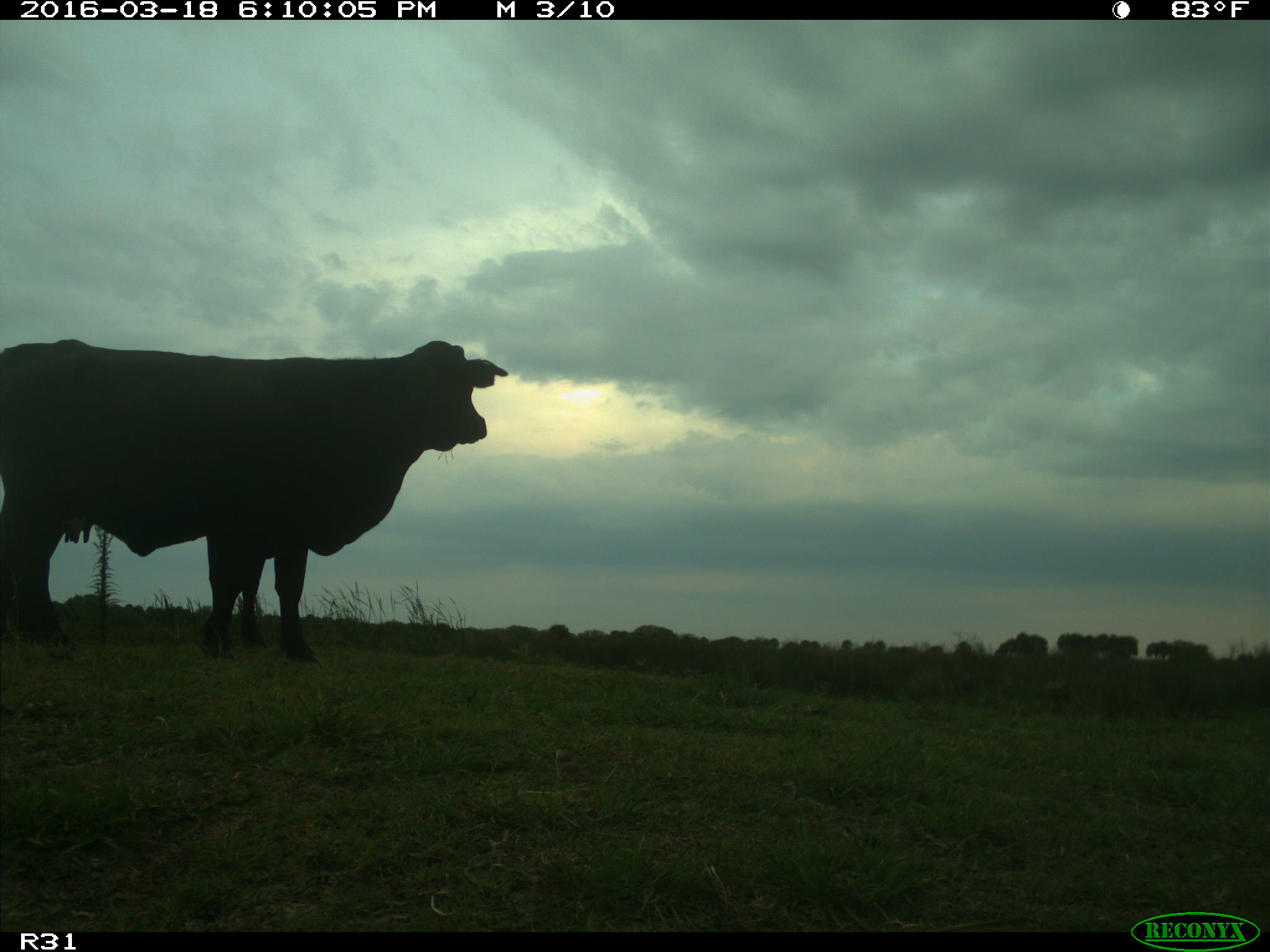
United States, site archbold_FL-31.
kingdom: Animalia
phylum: Chordata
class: Mammalia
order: Artiodactyla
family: Bovidae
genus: Bos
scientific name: Bos taurus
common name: domestic cow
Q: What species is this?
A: Bos taurus (domestic cow).